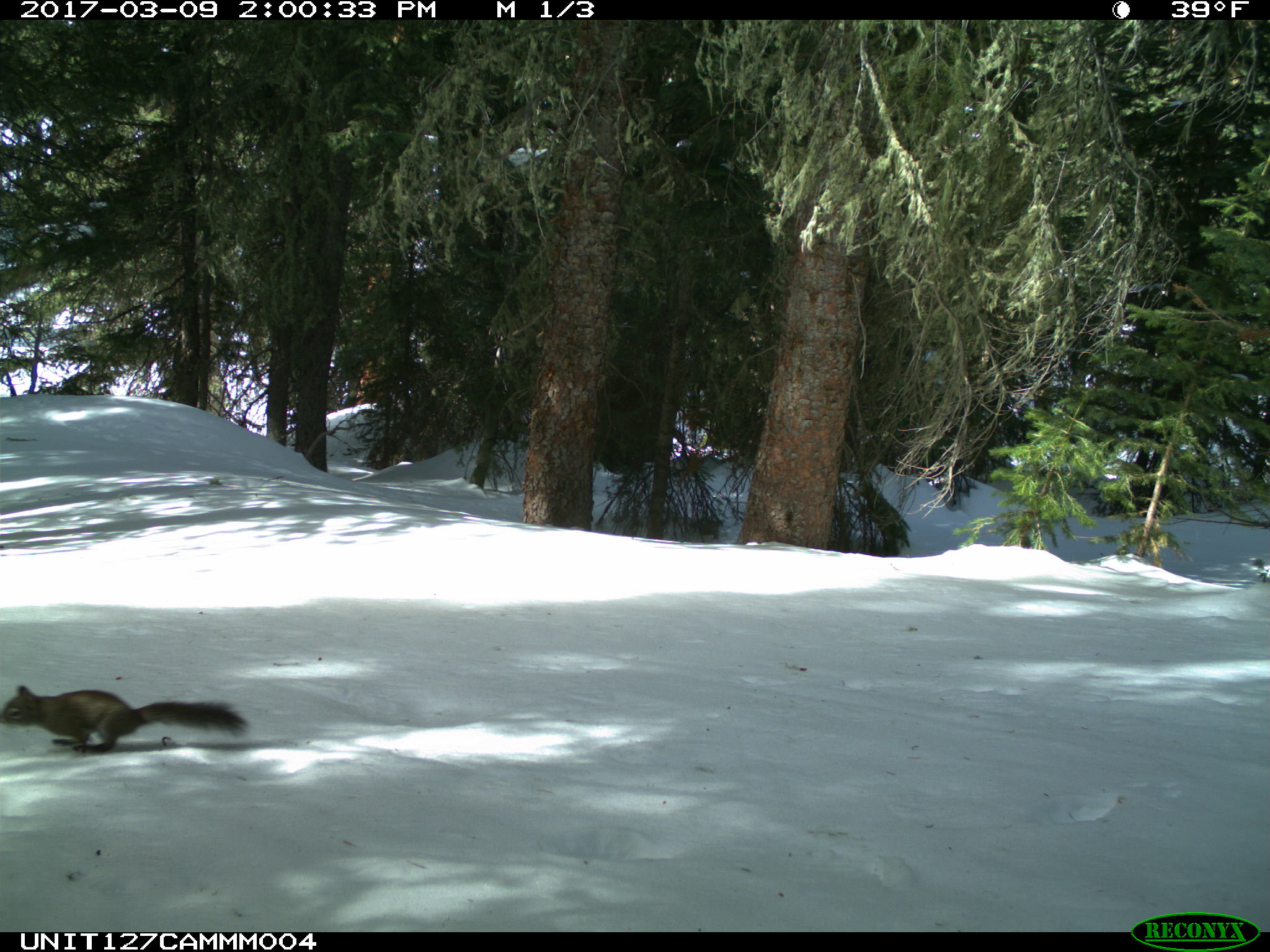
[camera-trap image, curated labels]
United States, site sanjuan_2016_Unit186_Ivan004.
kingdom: Animalia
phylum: Chordata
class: Mammalia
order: Rodentia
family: Sciuridae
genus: Tamiasciurus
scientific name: Tamiasciurus hudsonicus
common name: american red squirrel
Tamiasciurus hudsonicus (american red squirrel).